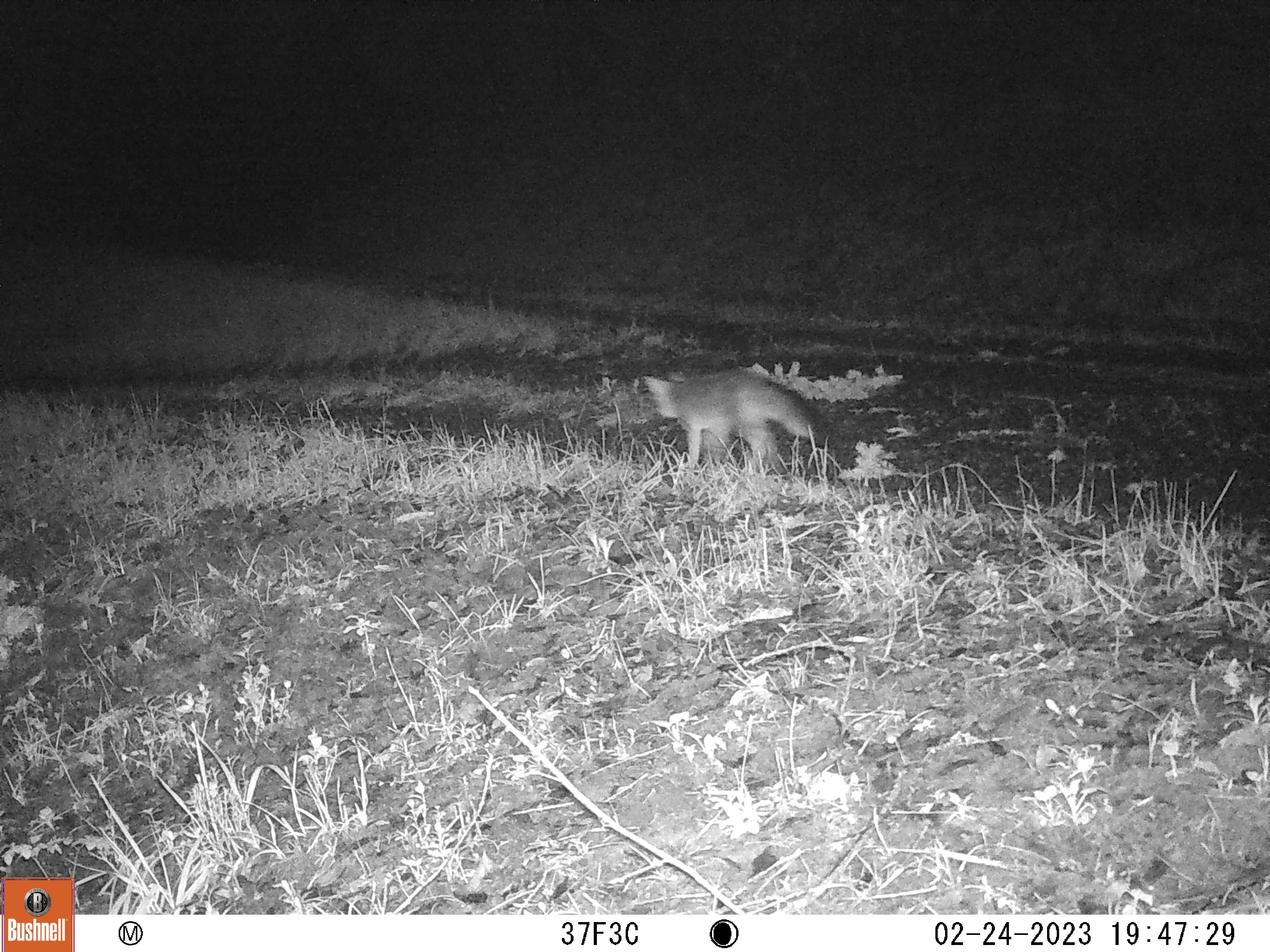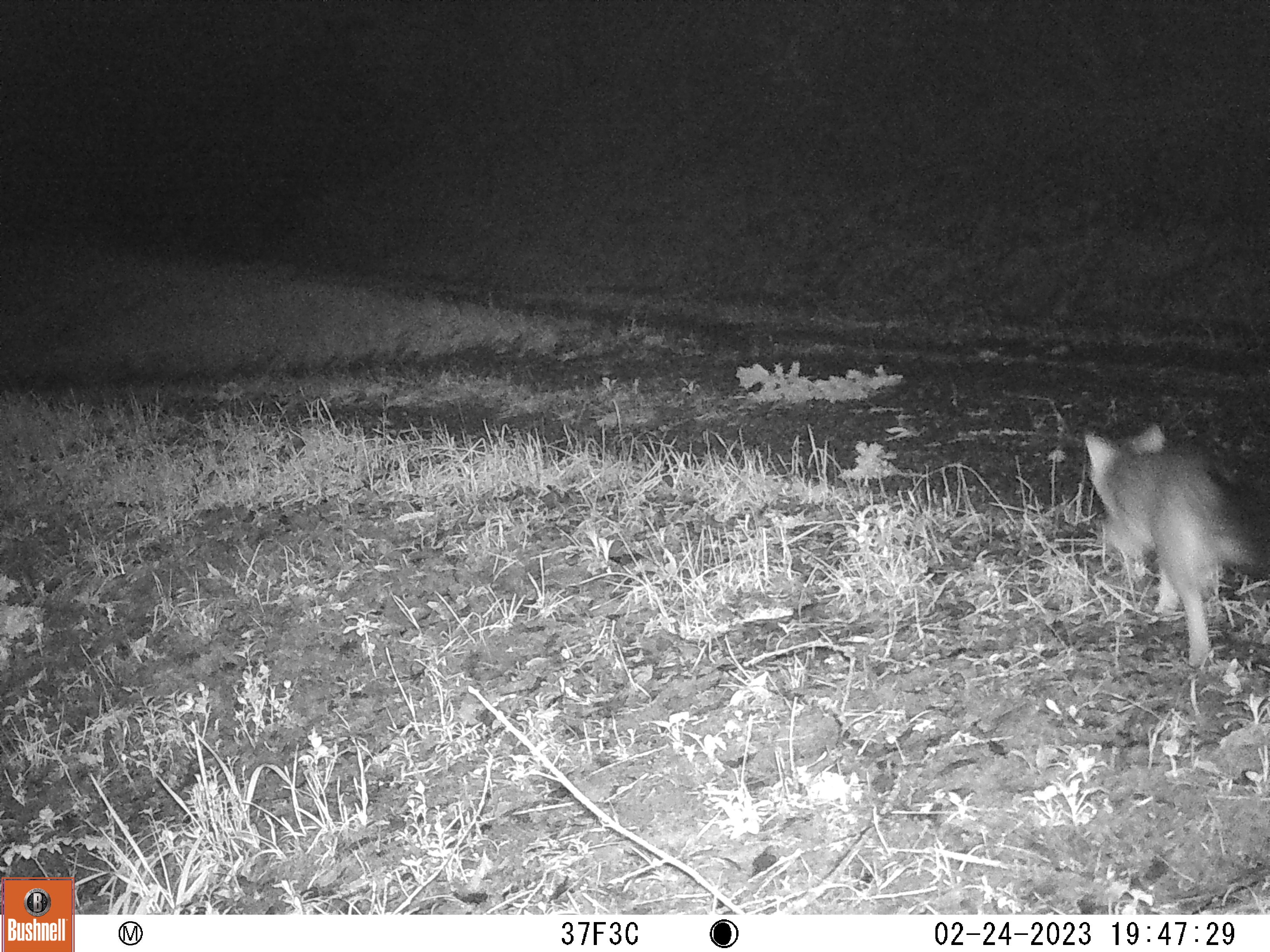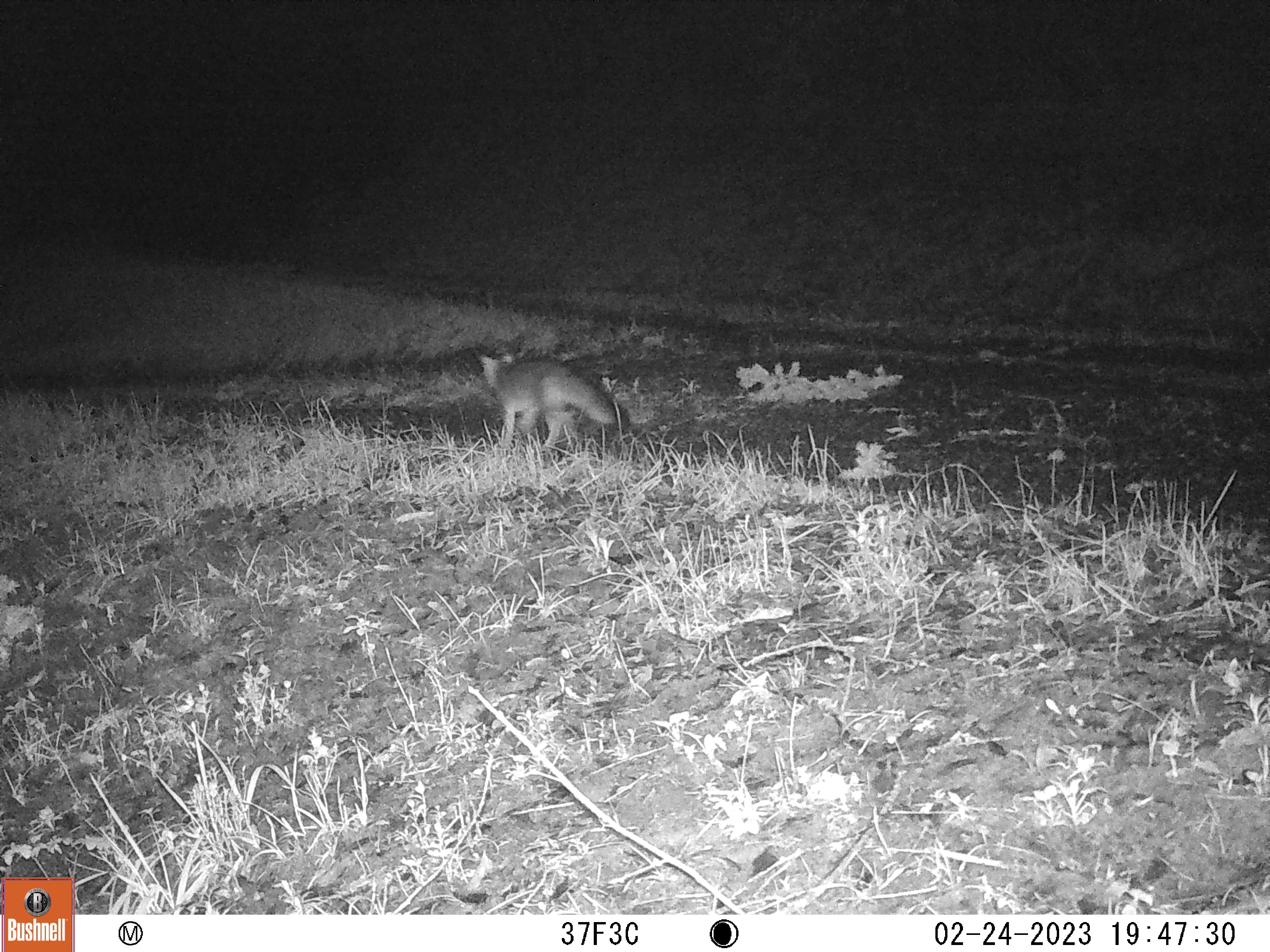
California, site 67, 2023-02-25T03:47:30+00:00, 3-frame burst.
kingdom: Animalia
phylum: Chordata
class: Mammalia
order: Carnivora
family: Canidae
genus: Urocyon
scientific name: Urocyon cinereoargenteus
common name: gray fox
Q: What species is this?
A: Gray fox (Urocyon cinereoargenteus).